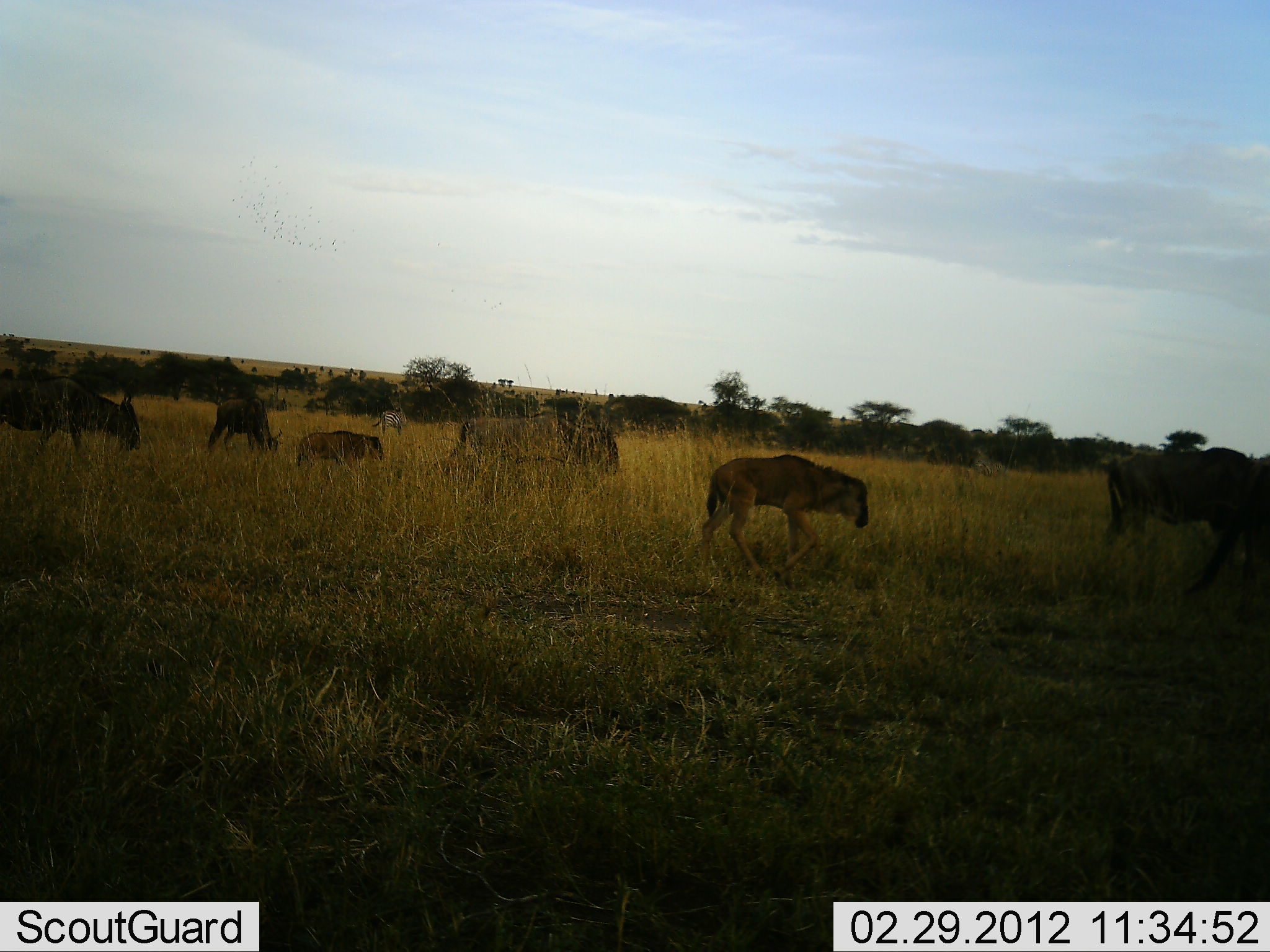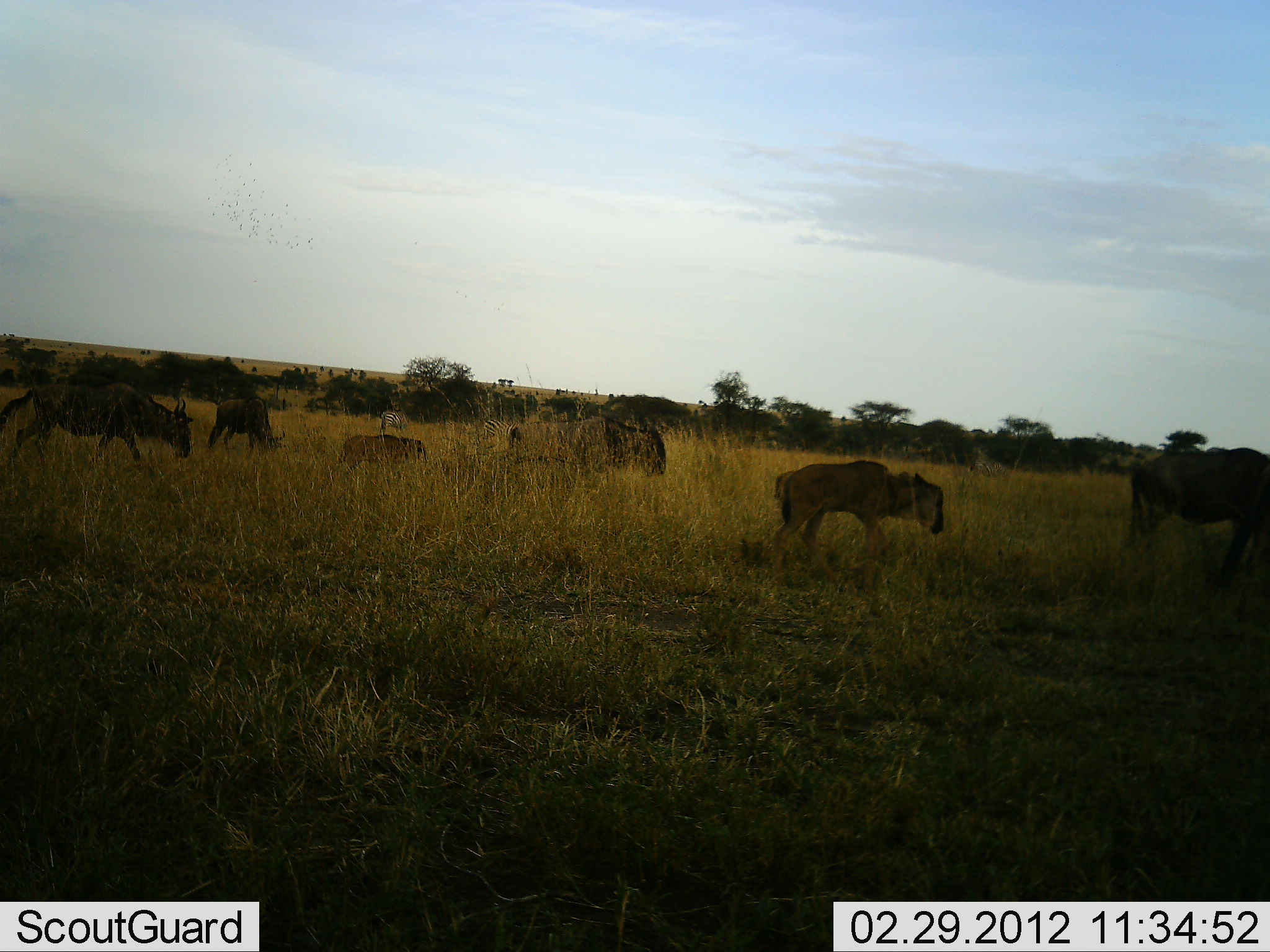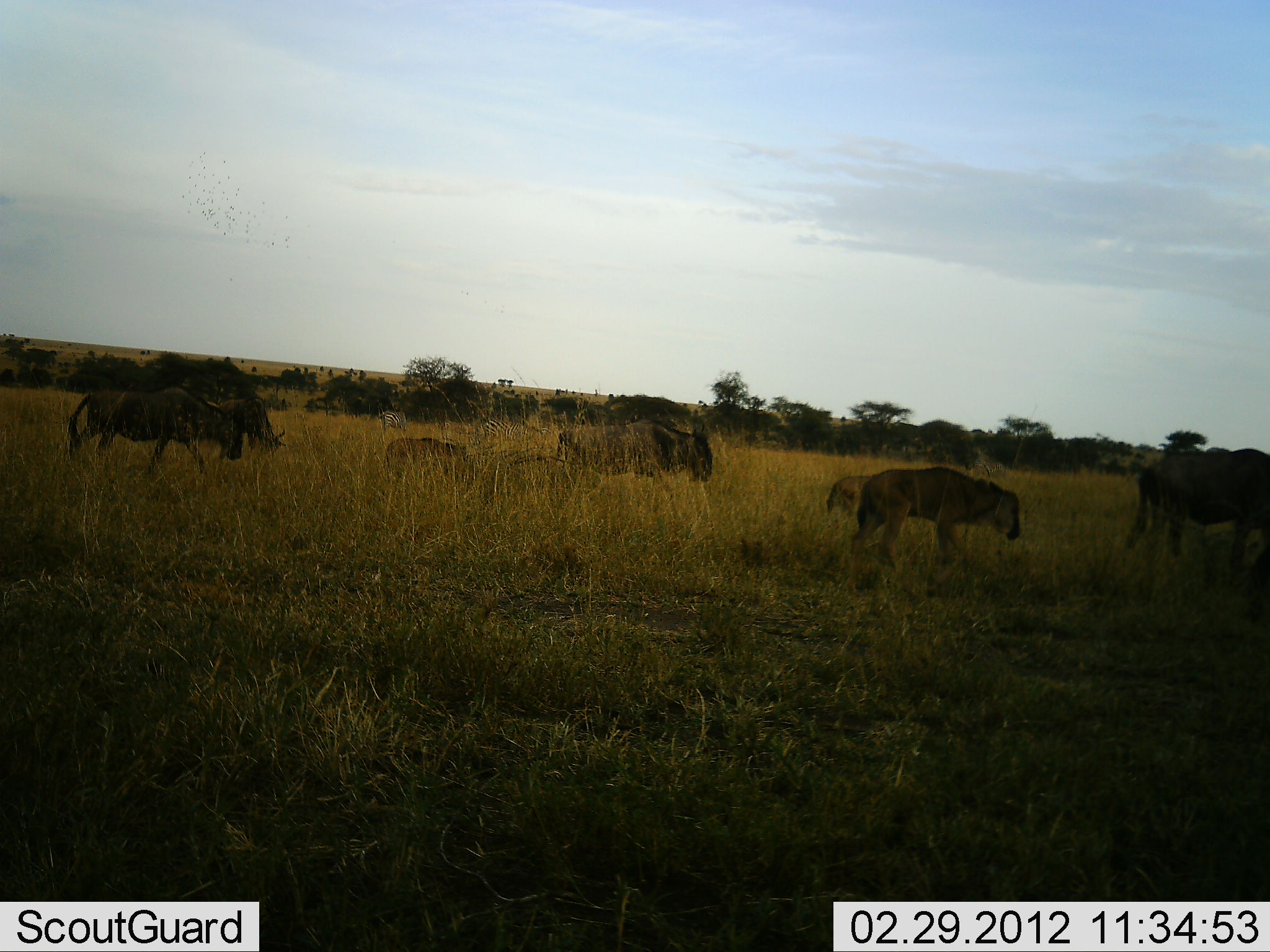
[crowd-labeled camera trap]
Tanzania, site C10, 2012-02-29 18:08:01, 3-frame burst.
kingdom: Animalia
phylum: Chordata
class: Mammalia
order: Artiodactyla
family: Bovidae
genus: Connochaetes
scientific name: Connochaetes taurinus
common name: blue wildebeest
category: wildebeest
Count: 6.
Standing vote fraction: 16%.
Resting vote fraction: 3%.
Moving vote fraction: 97%.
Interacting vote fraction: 0%.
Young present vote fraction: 84%.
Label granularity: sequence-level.